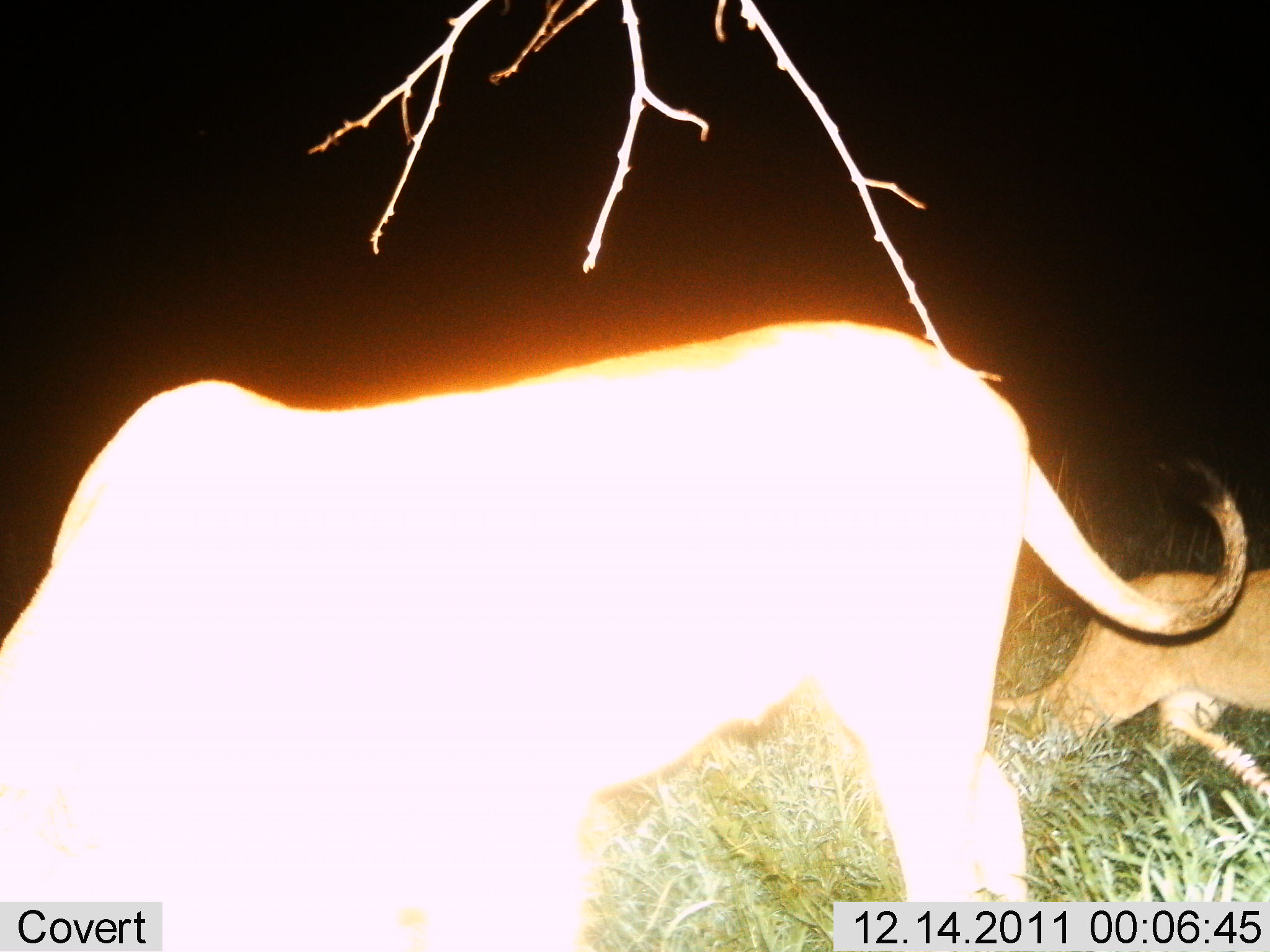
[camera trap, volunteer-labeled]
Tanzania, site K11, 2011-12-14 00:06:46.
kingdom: Animalia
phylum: Chordata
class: Mammalia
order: Carnivora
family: Felidae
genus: Panthera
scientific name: Panthera leo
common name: lion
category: lionfemale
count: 2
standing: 71%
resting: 0%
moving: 57%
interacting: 0%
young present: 21%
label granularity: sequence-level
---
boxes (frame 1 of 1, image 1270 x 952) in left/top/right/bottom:
animal: 1/317/1249/952; 1005/565/1270/800